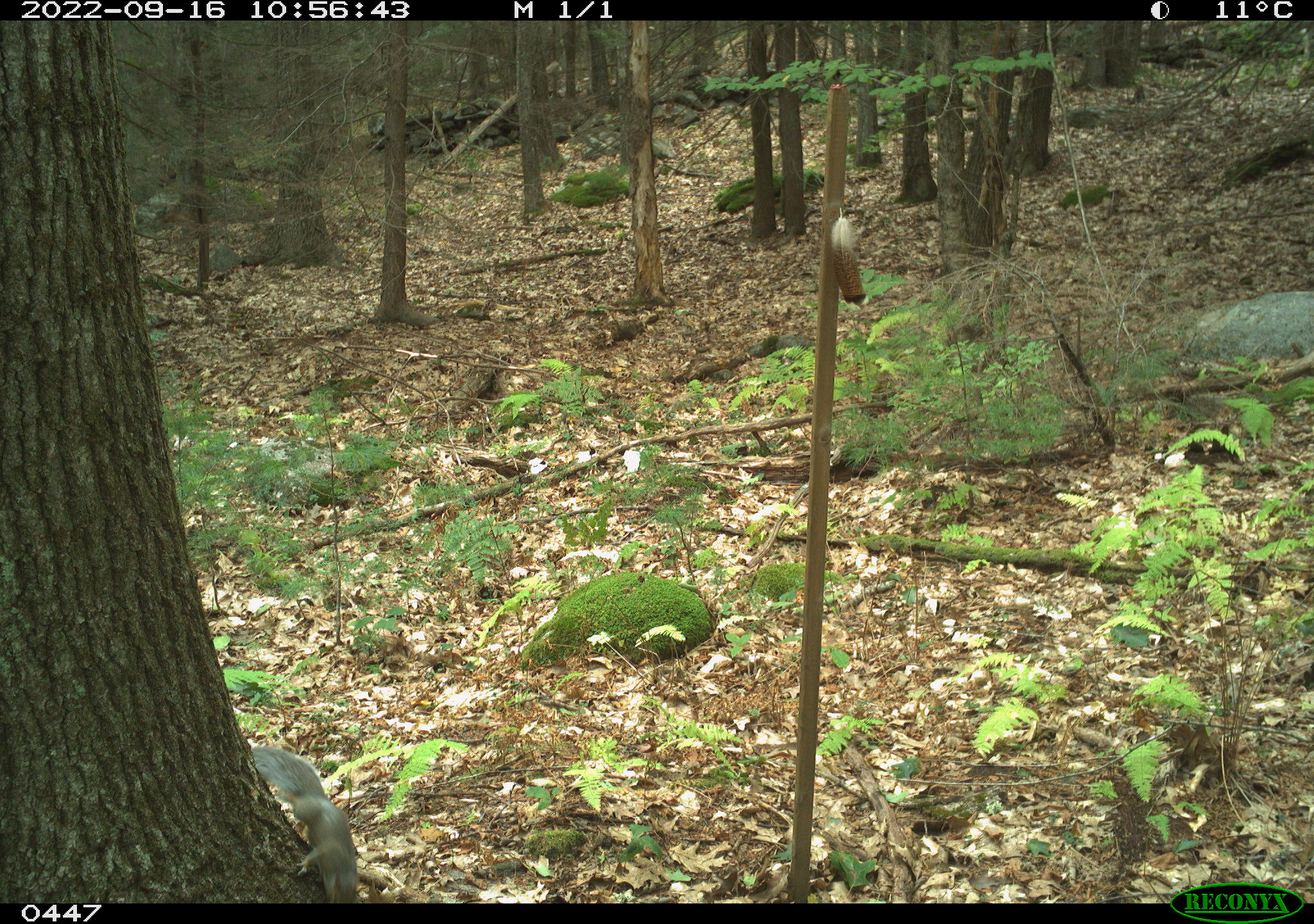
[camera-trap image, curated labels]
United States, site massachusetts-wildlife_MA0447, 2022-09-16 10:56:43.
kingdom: Animalia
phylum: Chordata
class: Mammalia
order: Rodentia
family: Sciuridae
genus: Sciurus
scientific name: Sciurus carolinensis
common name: gray squirrel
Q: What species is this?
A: Gray squirrel (Sciurus carolinensis).